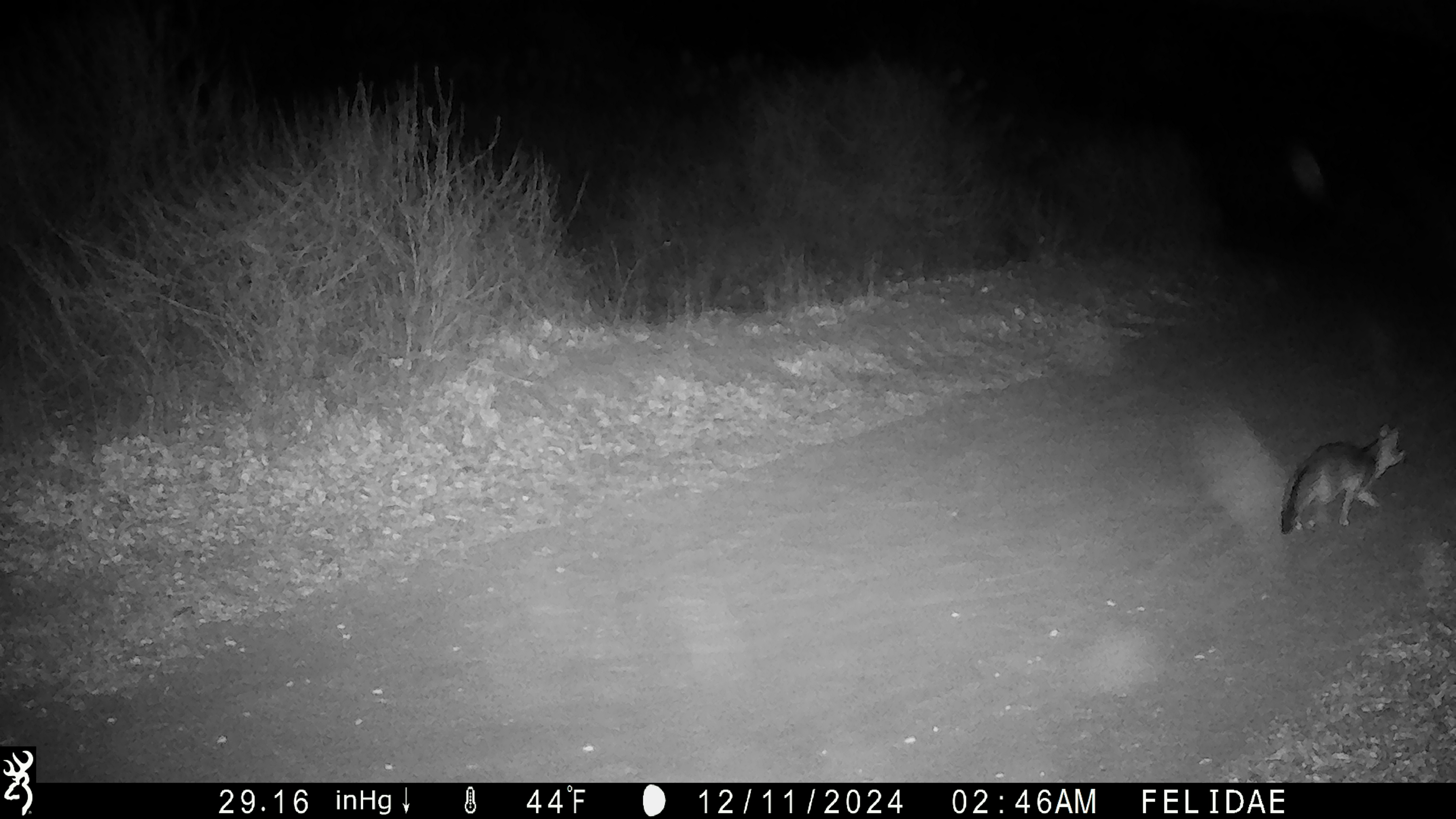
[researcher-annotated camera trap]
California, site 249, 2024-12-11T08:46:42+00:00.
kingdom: Animalia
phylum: Chordata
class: Mammalia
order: Carnivora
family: Canidae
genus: Urocyon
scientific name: Urocyon cinereoargenteus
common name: gray fox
Gray fox (Urocyon cinereoargenteus).